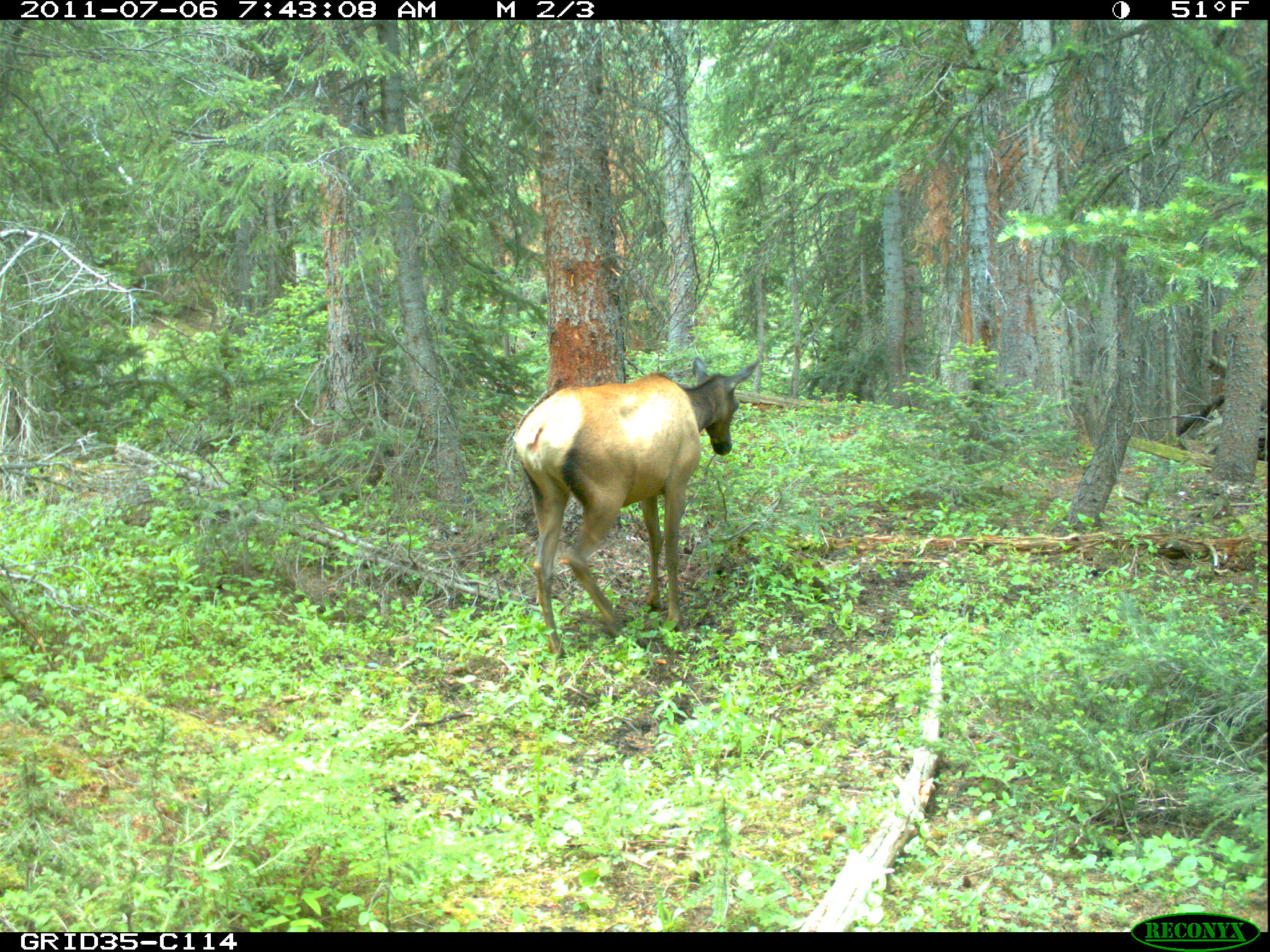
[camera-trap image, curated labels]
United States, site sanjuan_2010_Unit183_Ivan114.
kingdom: Animalia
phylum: Chordata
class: Mammalia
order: Artiodactyla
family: Cervidae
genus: Cervus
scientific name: Cervus elaphus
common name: red deer